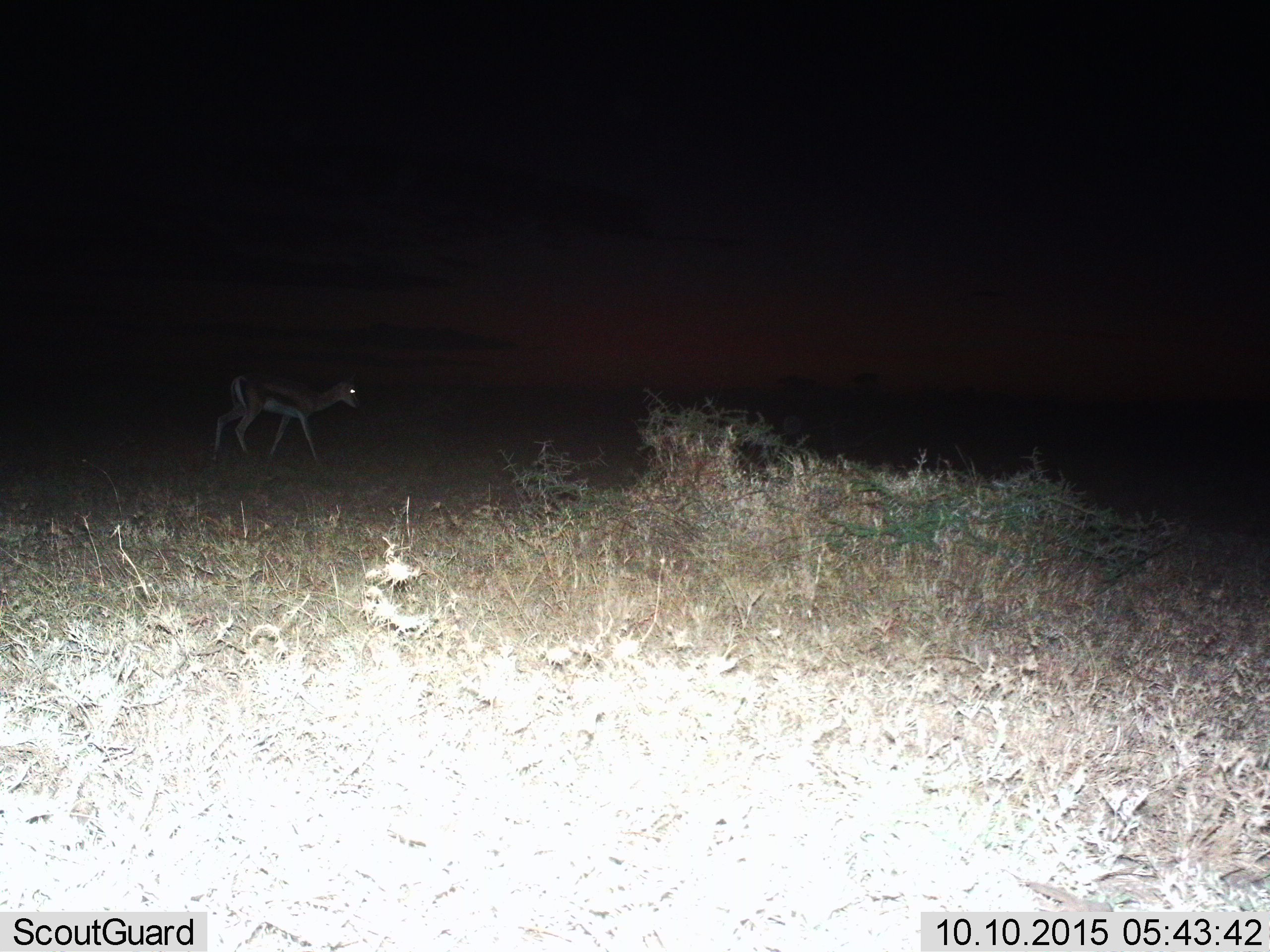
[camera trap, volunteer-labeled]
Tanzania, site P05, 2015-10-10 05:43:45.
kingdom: Animalia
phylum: Chordata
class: Mammalia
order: Artiodactyla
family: Bovidae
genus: Eudorcas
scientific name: Eudorcas thomsonii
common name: thomson's gazelle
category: gazellethomsons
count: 1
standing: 43%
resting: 0%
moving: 57%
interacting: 0%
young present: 0%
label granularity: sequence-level